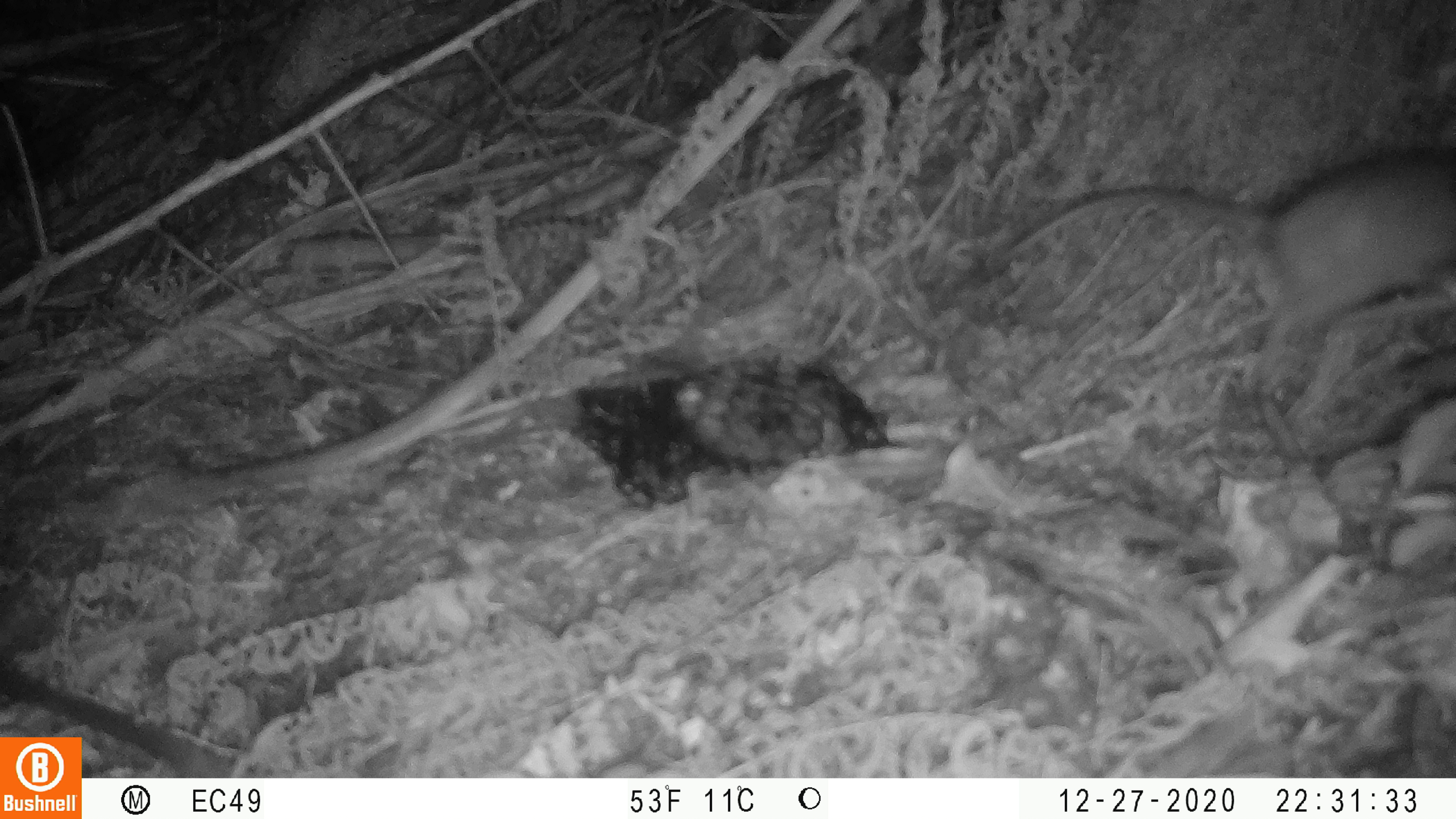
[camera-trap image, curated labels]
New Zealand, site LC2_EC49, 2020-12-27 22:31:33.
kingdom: Animalia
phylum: Chordata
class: Mammalia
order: Rodentia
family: Muridae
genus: Rattus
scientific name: Rattus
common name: rat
Rat (Rattus).